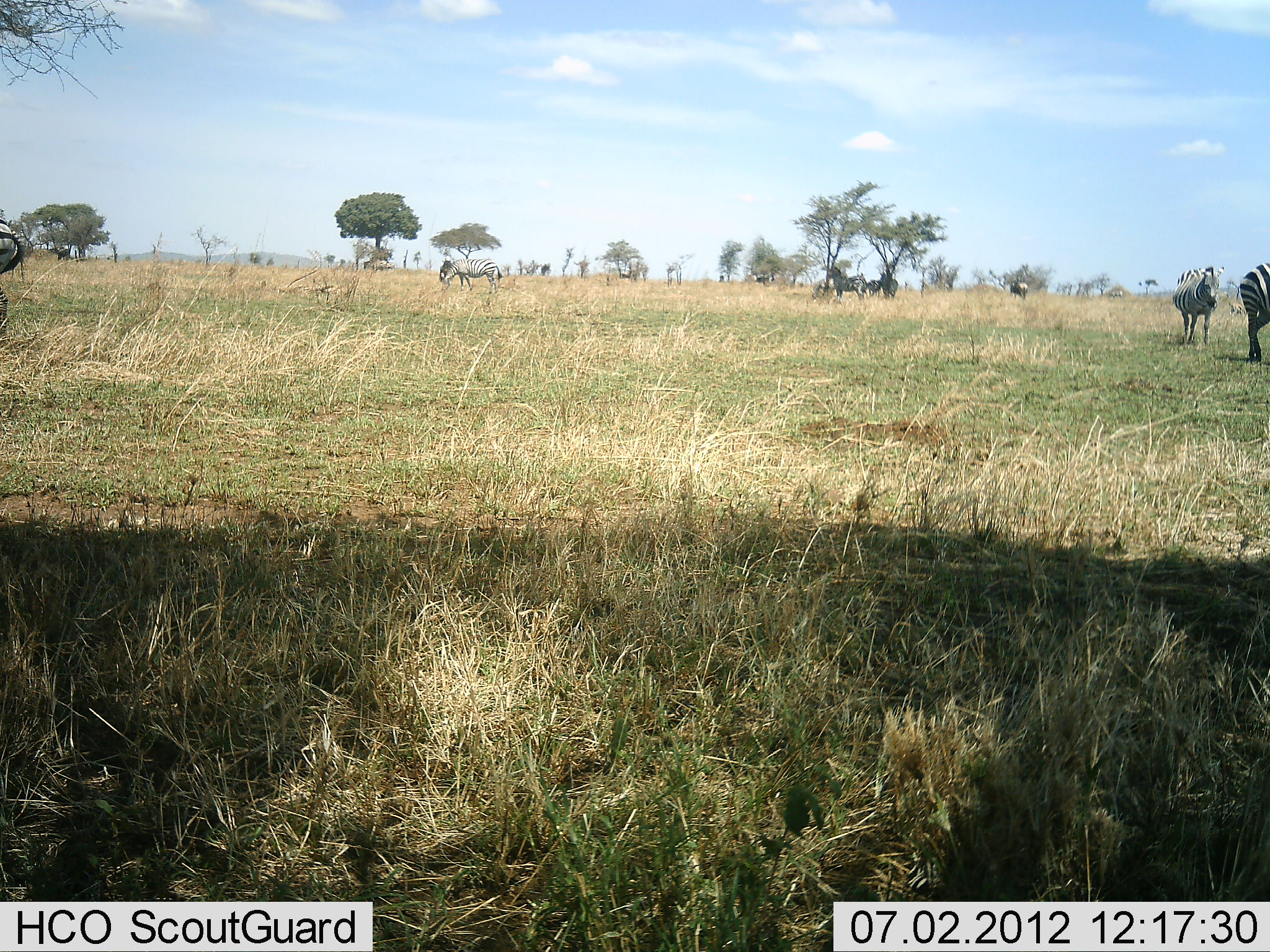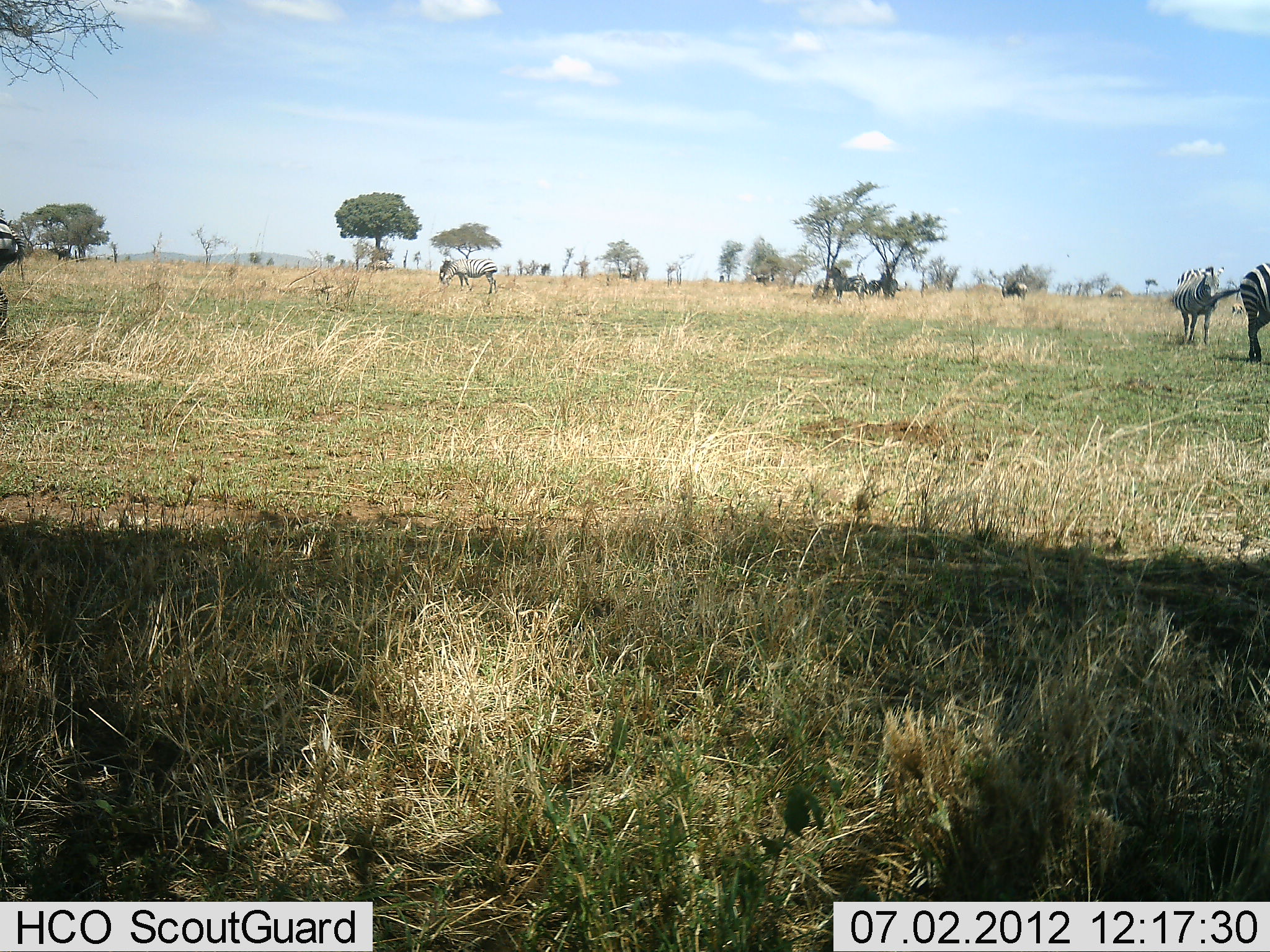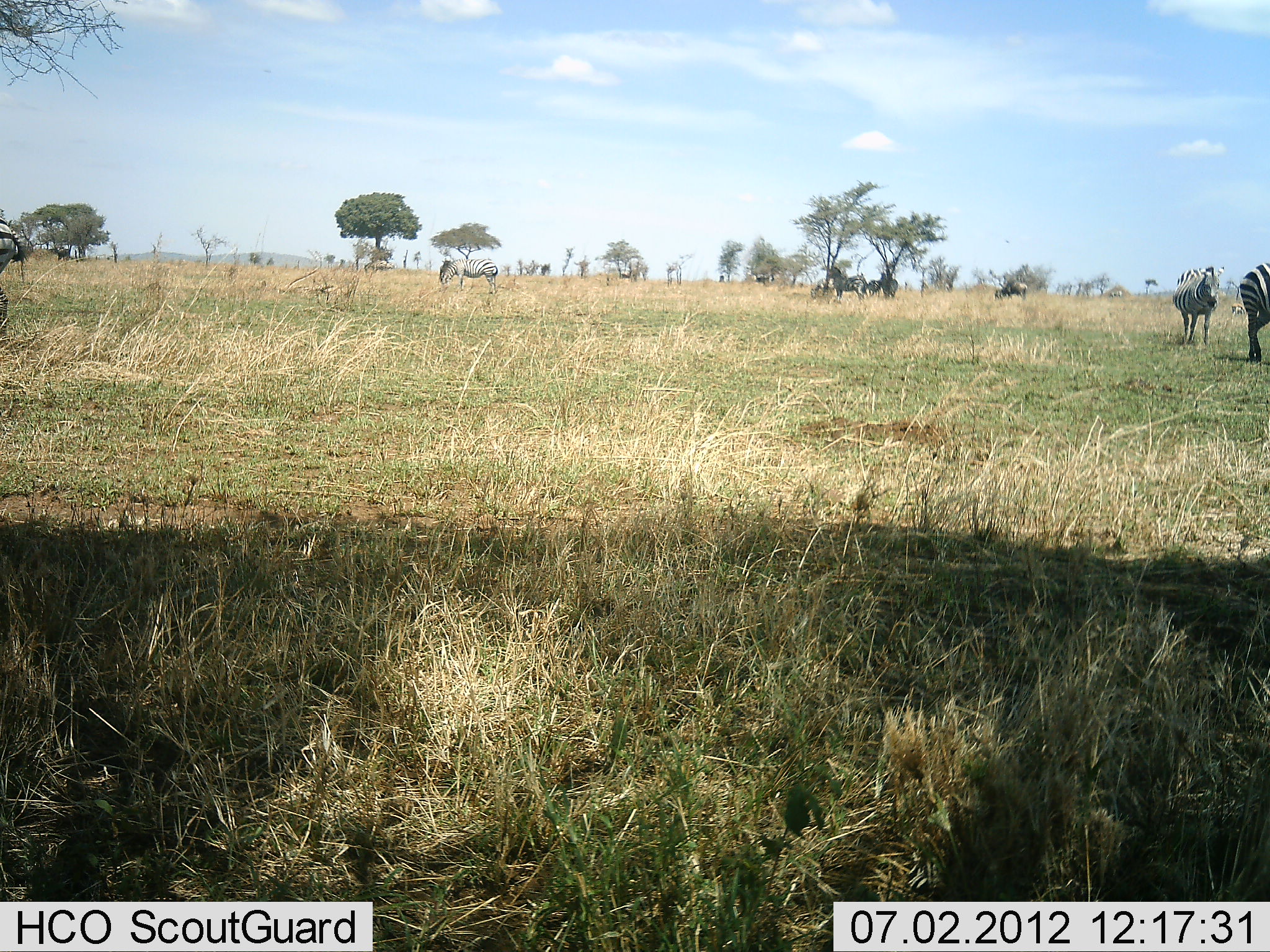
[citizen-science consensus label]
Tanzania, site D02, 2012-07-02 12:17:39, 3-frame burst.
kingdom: Animalia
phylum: Chordata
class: Mammalia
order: Perissodactyla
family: Equidae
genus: Equus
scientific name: Equus quagga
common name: plains zebra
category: zebra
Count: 7.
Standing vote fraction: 79%.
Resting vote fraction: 0%.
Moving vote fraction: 14%.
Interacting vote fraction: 7%.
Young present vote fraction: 0%.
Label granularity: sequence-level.